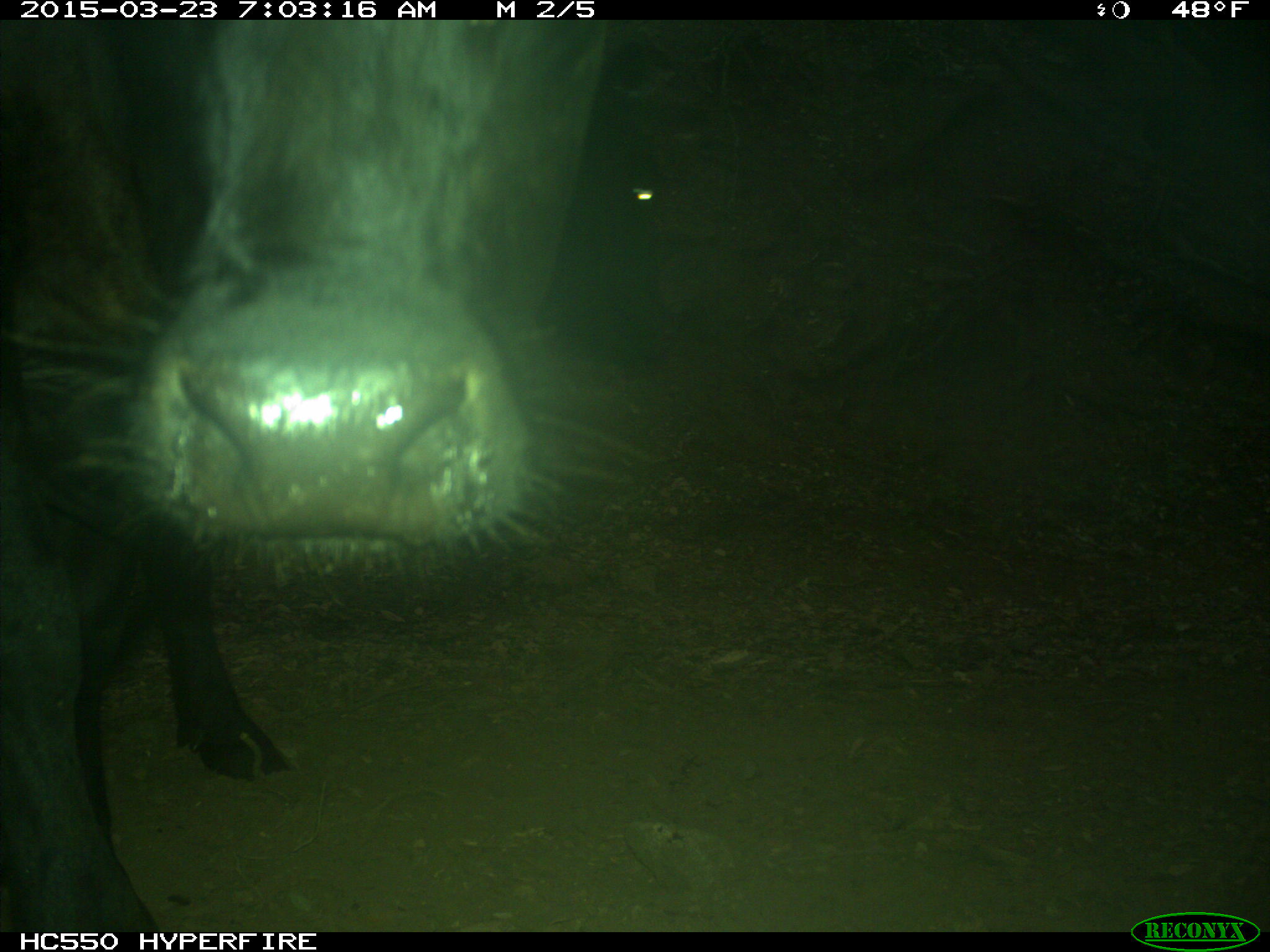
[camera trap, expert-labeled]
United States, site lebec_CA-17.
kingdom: Animalia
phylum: Chordata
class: Mammalia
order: Artiodactyla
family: Bovidae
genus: Bos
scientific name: Bos taurus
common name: domestic cow